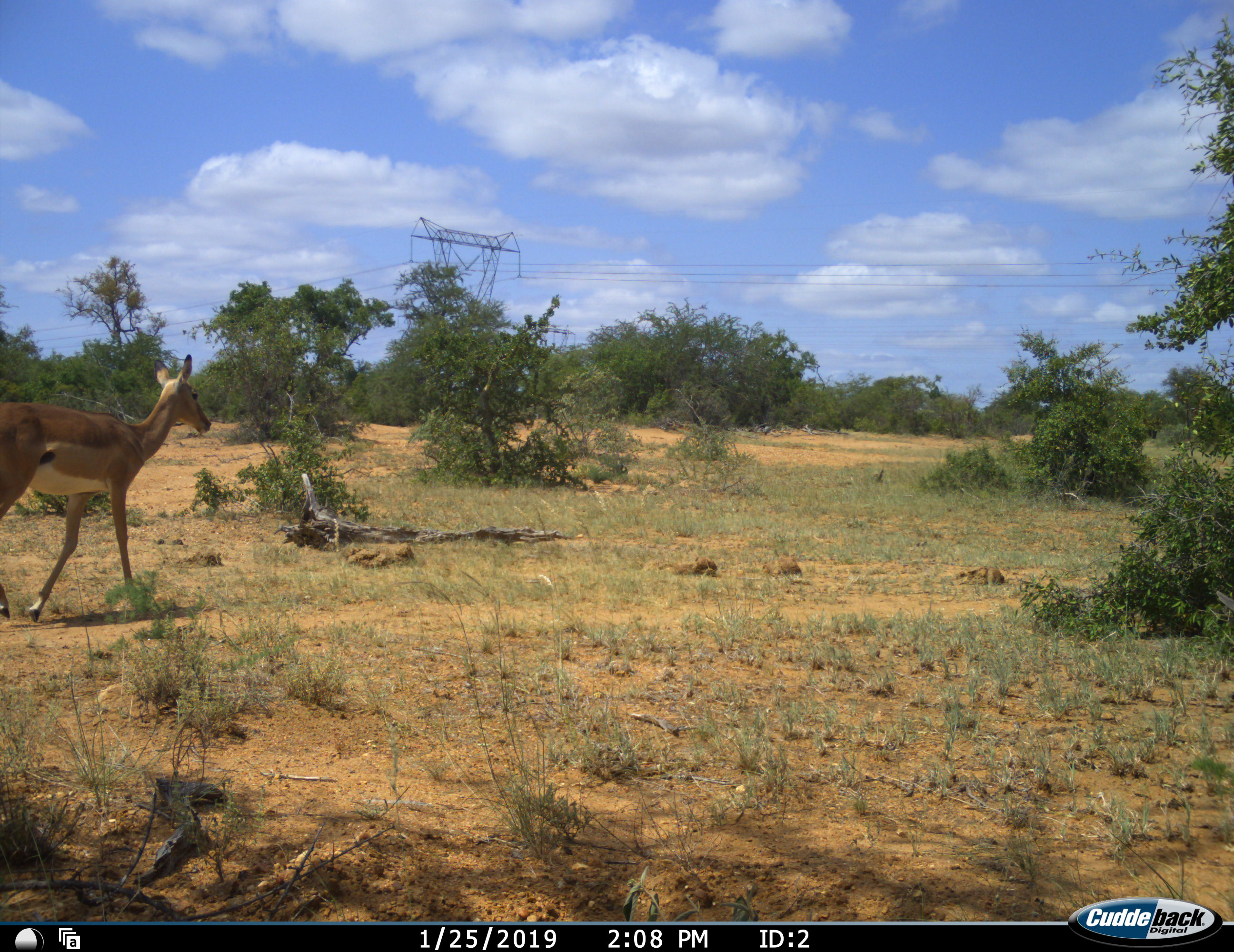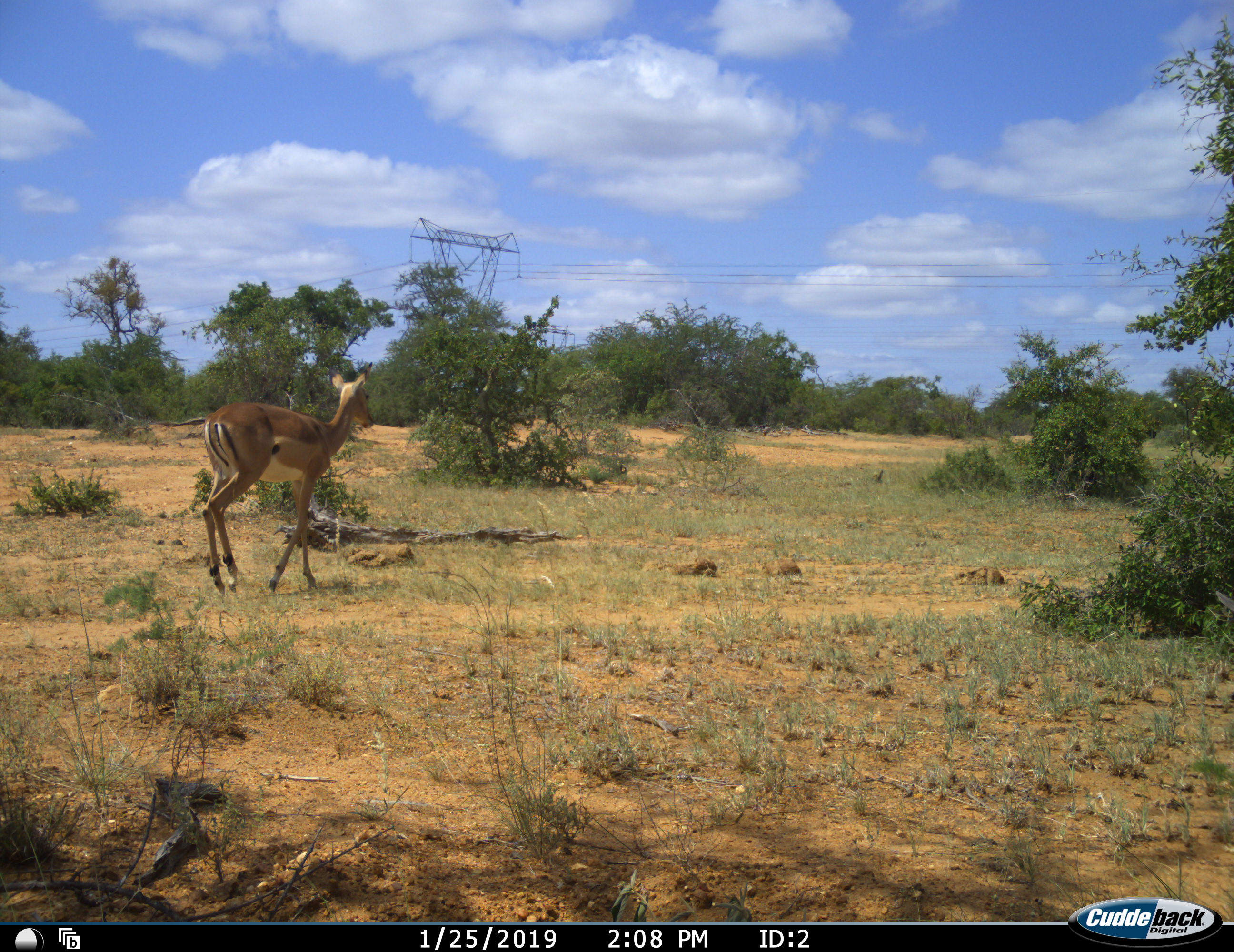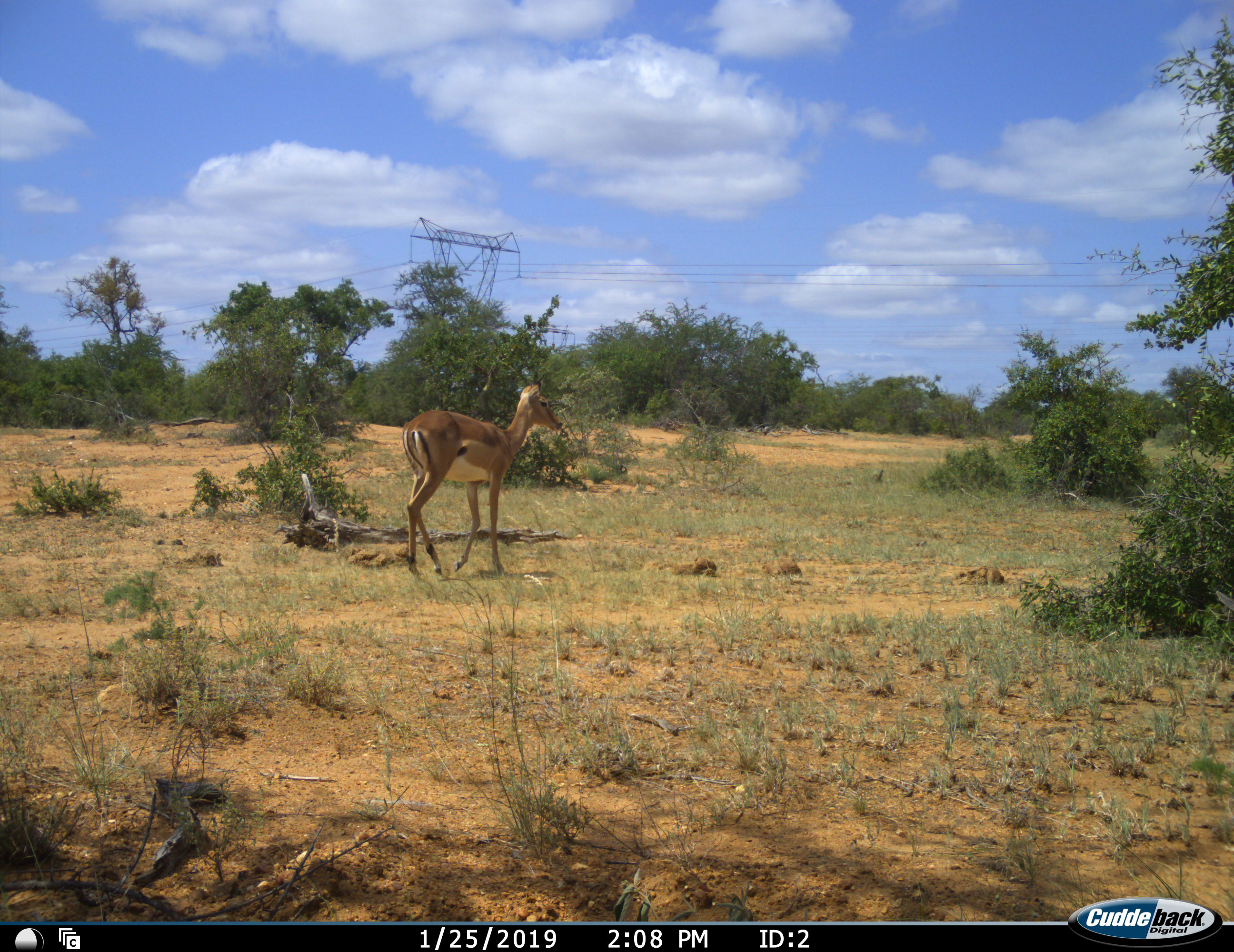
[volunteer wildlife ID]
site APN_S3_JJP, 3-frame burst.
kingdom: Animalia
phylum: Chordata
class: Mammalia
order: Artiodactyla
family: Bovidae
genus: Aepyceros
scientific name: Aepyceros melampus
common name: impala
Impala (Aepyceros melampus), count 1. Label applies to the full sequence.